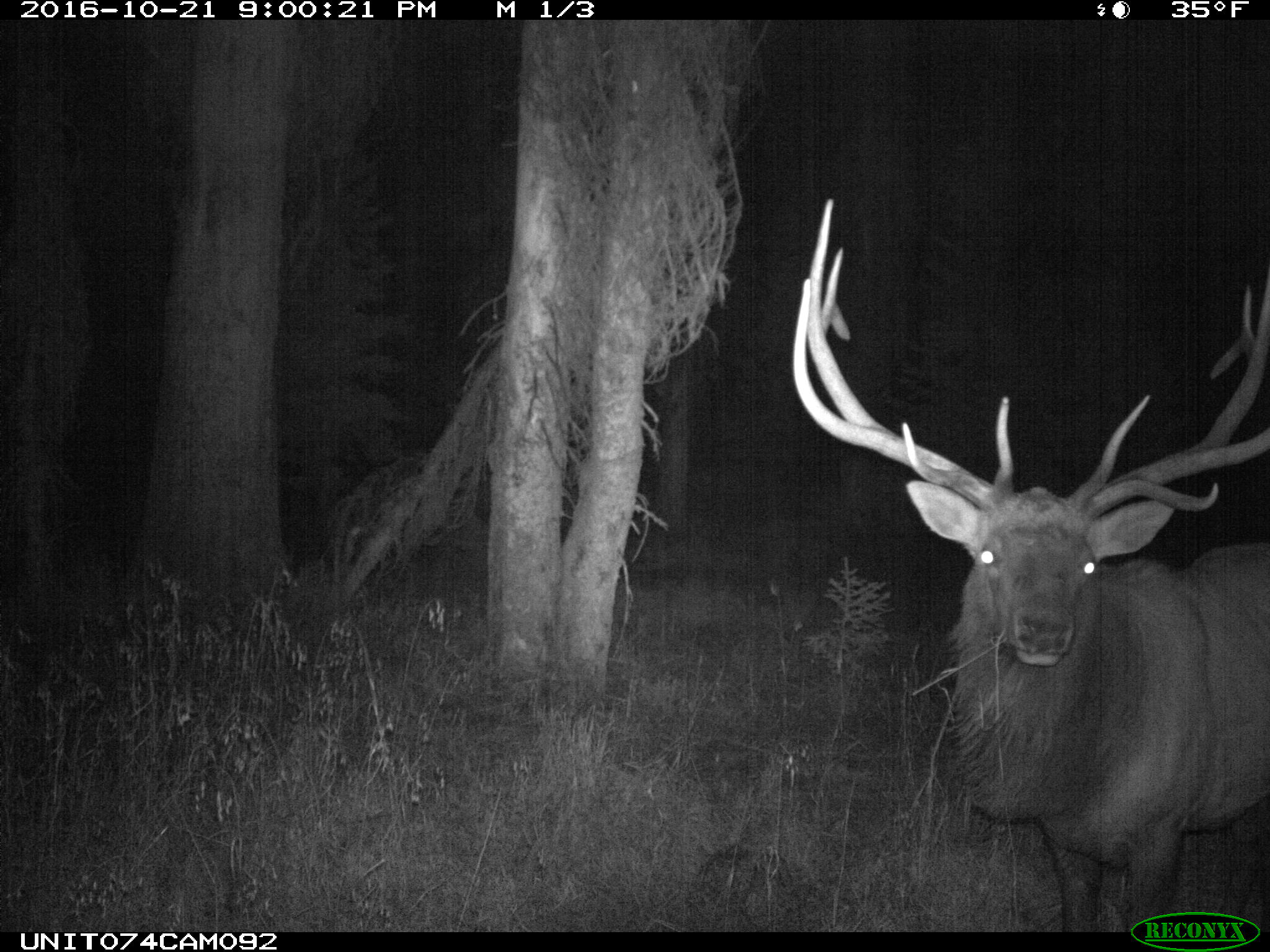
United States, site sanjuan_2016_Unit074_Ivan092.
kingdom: Animalia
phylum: Chordata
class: Mammalia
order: Artiodactyla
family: Cervidae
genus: Cervus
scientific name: Cervus elaphus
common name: red deer